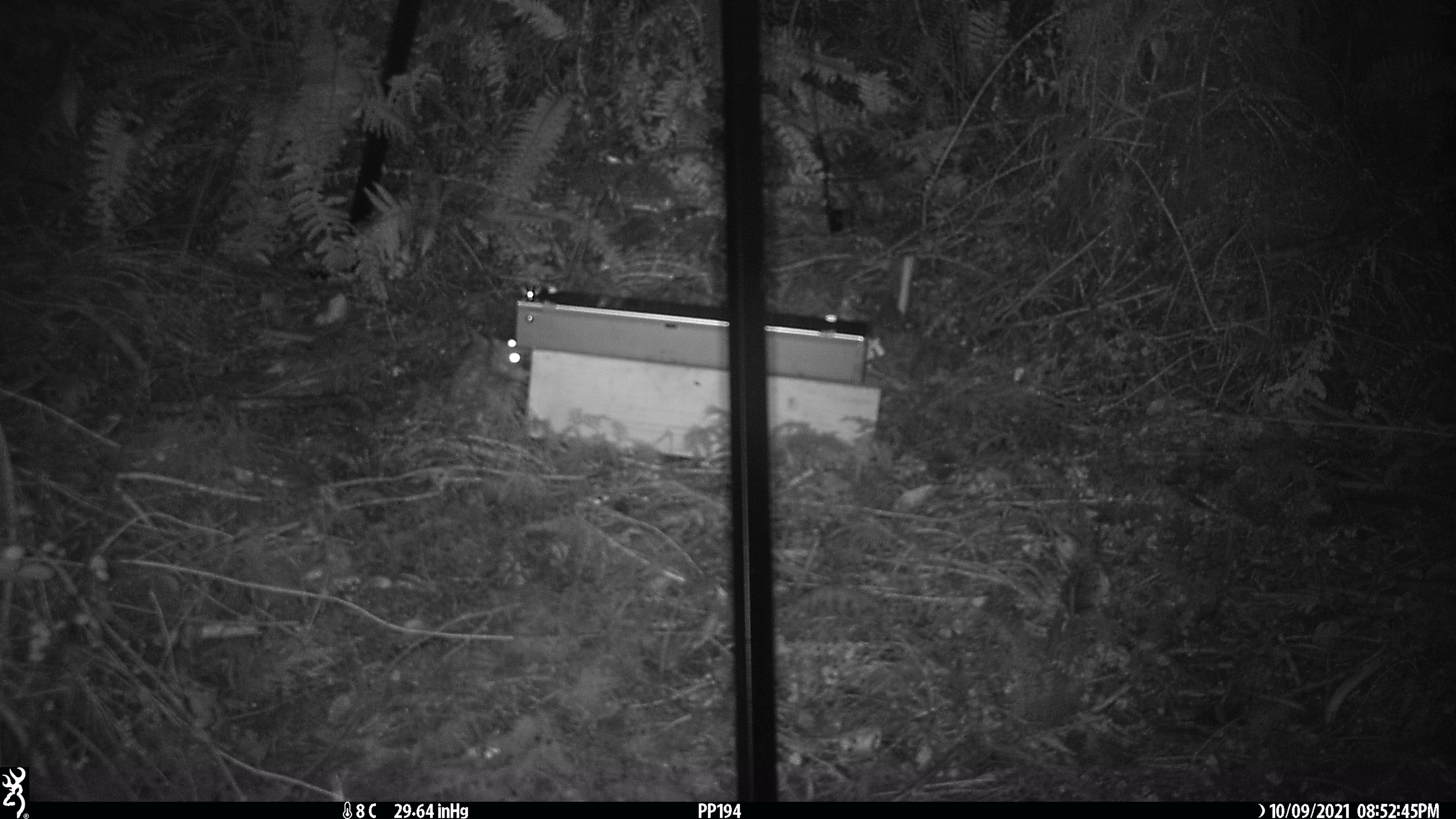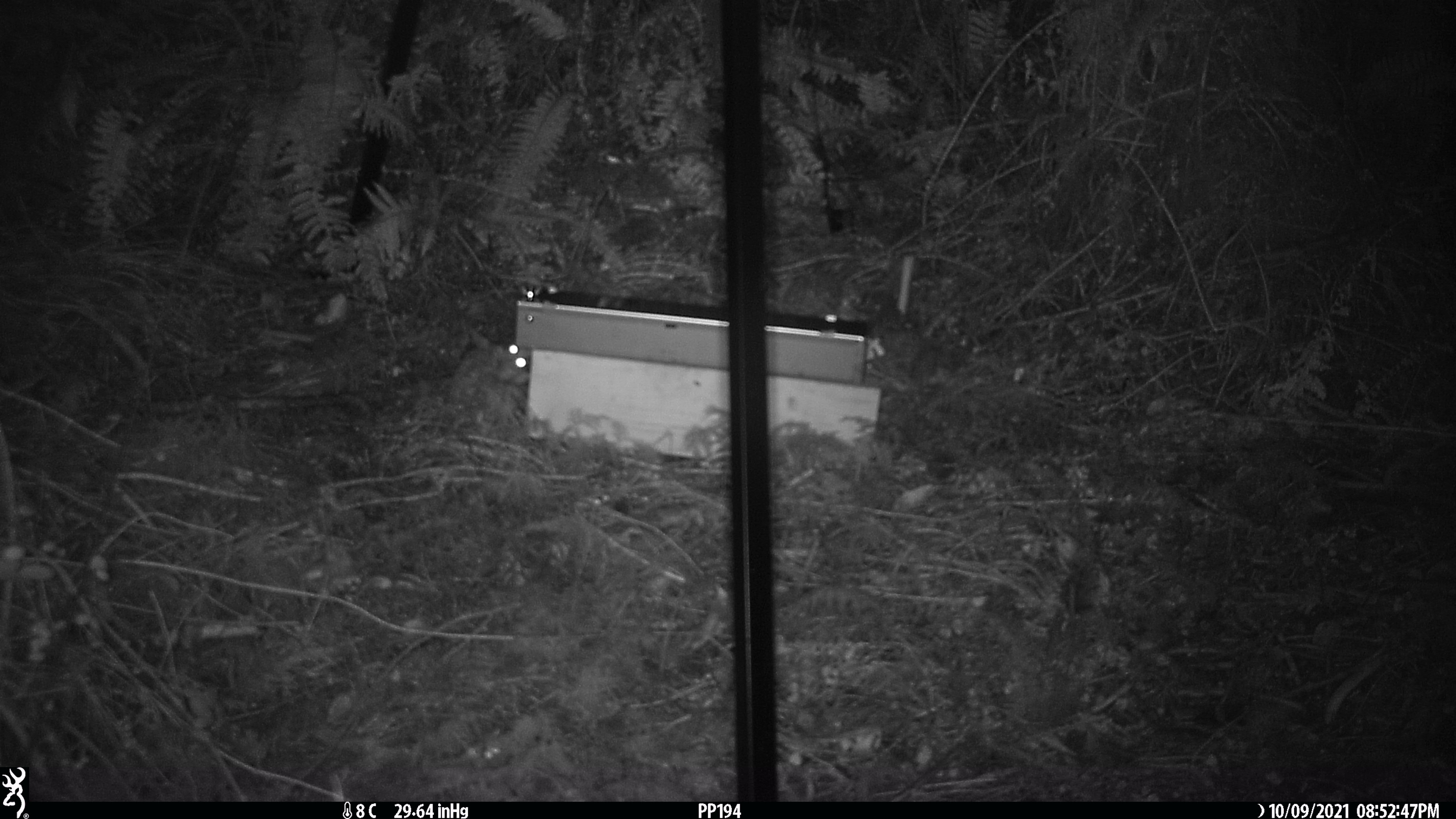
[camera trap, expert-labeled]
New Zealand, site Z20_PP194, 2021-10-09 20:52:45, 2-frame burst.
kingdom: Animalia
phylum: Chordata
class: Mammalia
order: Rodentia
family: Muridae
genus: Rattus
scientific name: Rattus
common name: rat